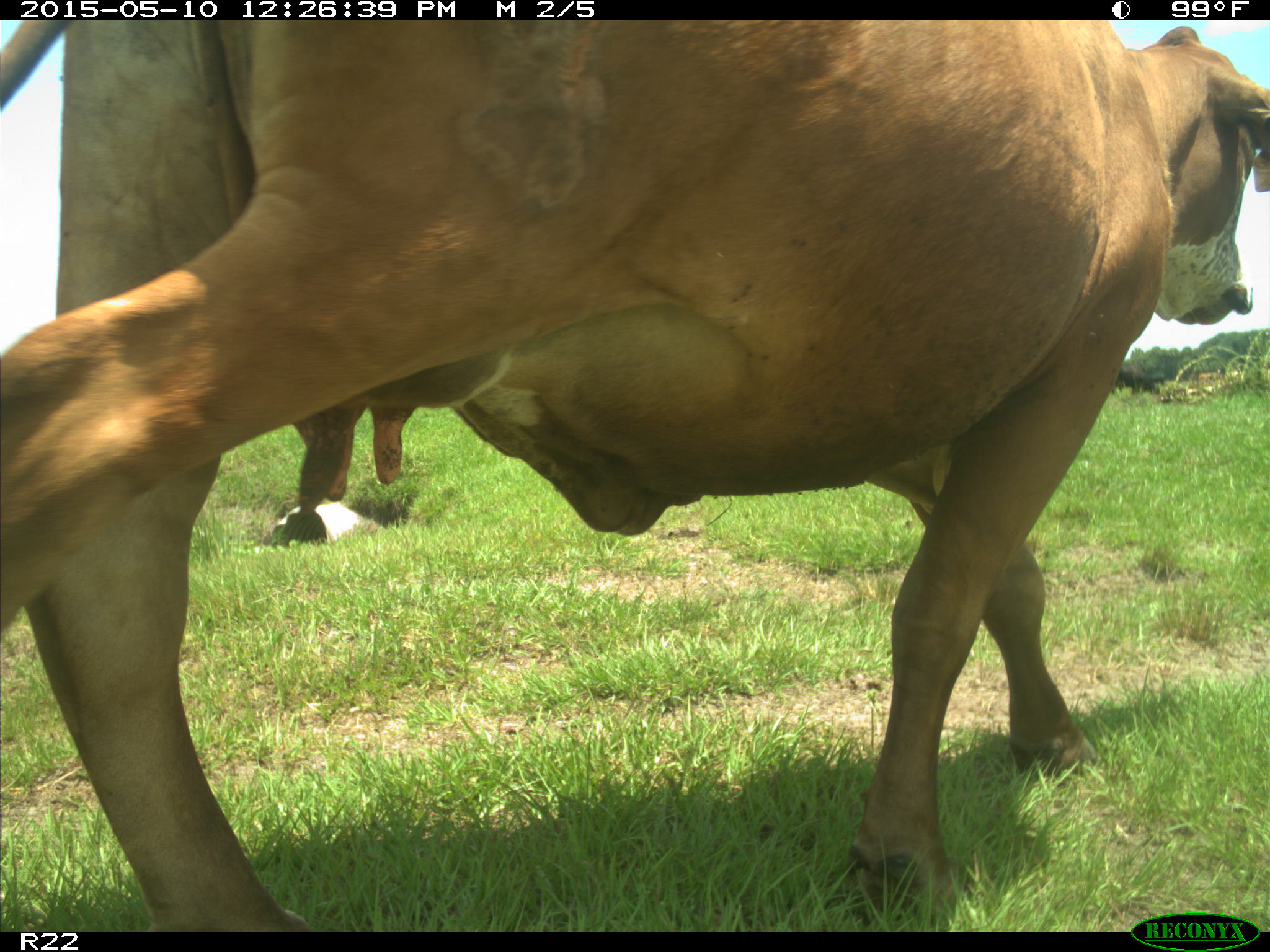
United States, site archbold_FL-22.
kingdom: Animalia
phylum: Chordata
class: Mammalia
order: Artiodactyla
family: Bovidae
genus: Bos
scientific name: Bos taurus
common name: domestic cow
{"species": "Bos taurus (domestic cow)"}